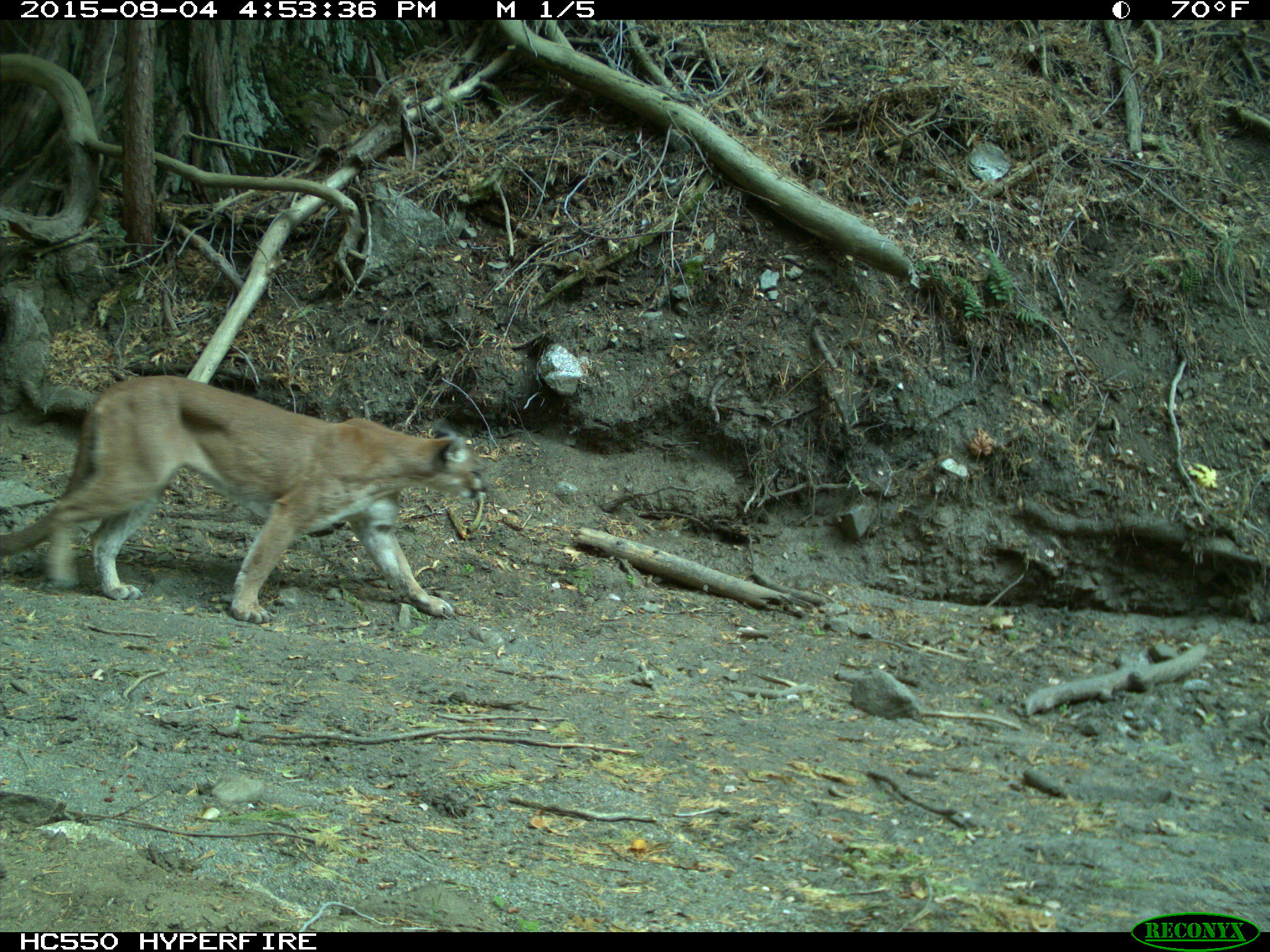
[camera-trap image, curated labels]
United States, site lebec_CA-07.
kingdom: Animalia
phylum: Chordata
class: Mammalia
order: Carnivora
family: Felidae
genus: Puma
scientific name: Puma concolor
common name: mountain lion